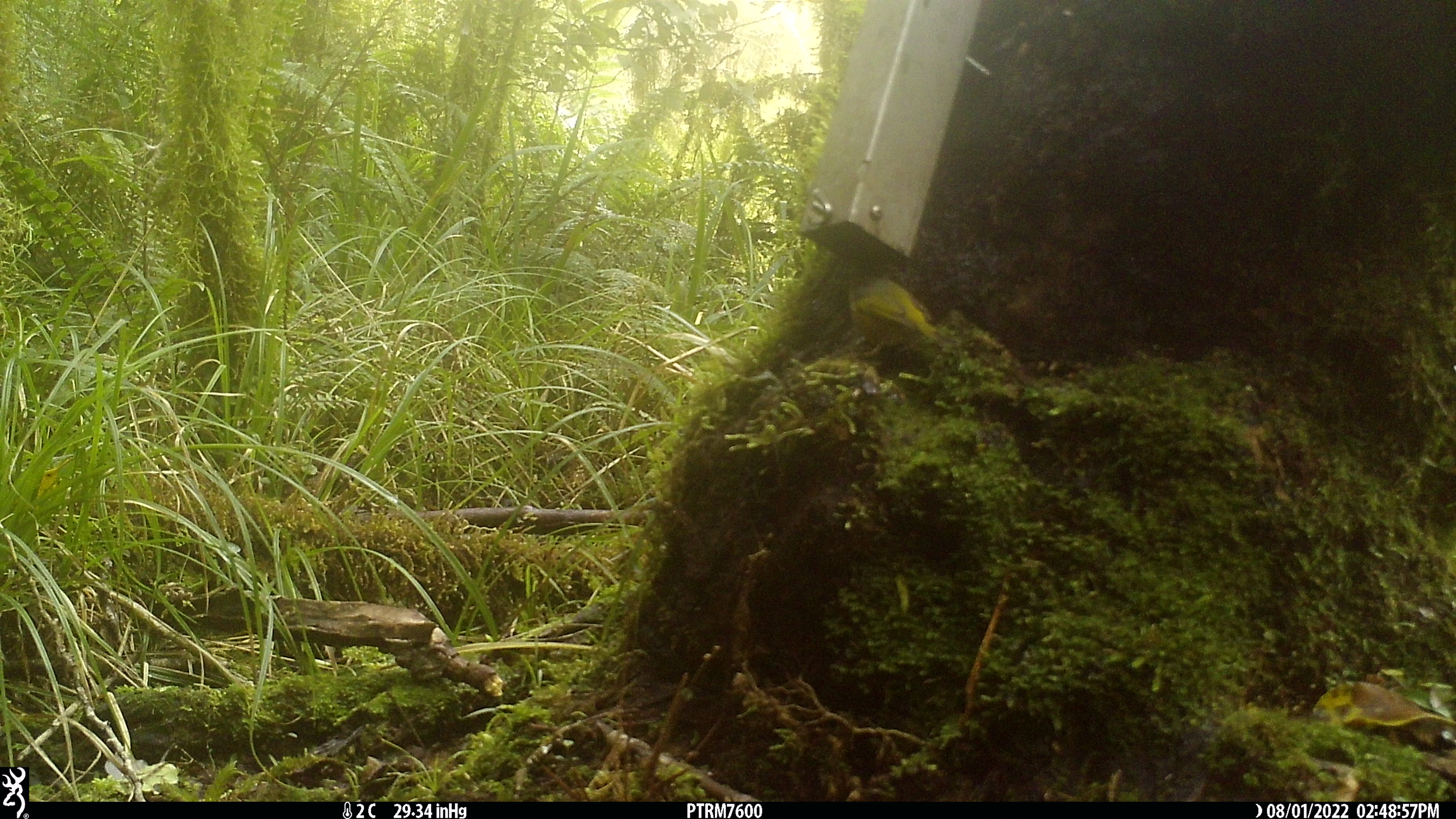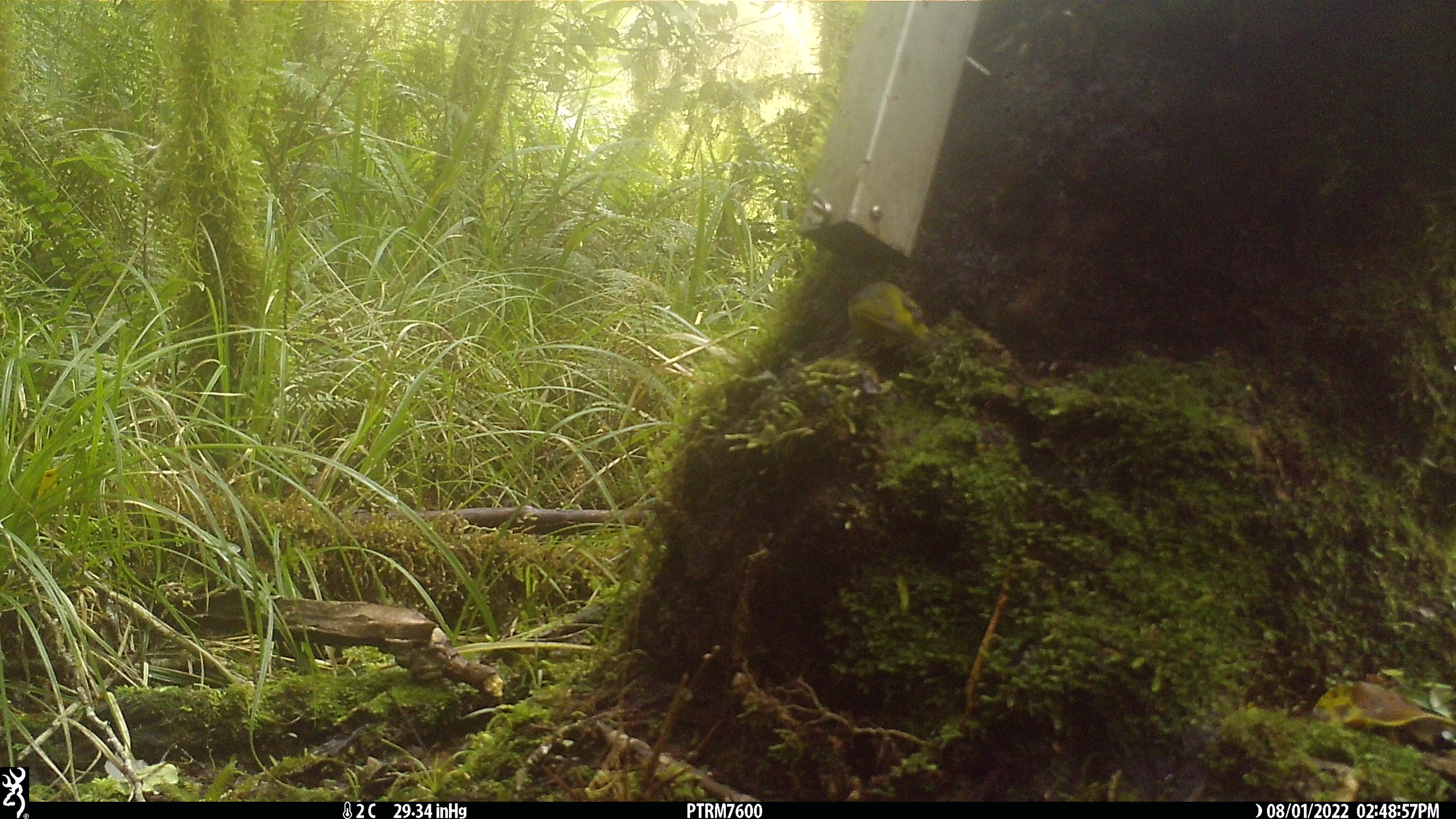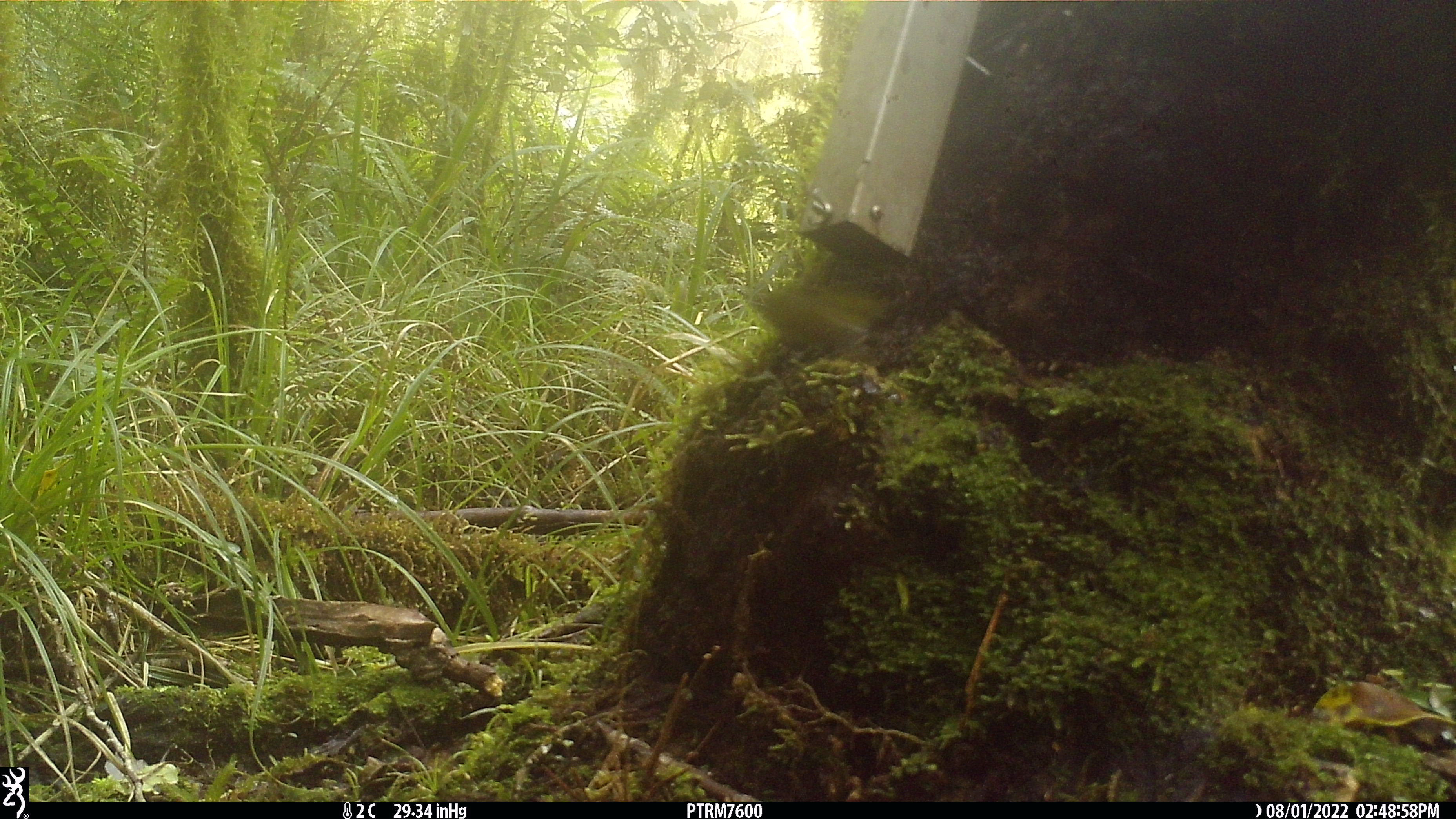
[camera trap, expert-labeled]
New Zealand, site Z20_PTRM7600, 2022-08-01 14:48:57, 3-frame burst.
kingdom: Animalia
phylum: Chordata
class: Aves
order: Passeriformes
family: Zosteropidae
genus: Zosterops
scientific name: Zosterops lateralis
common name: silvereye